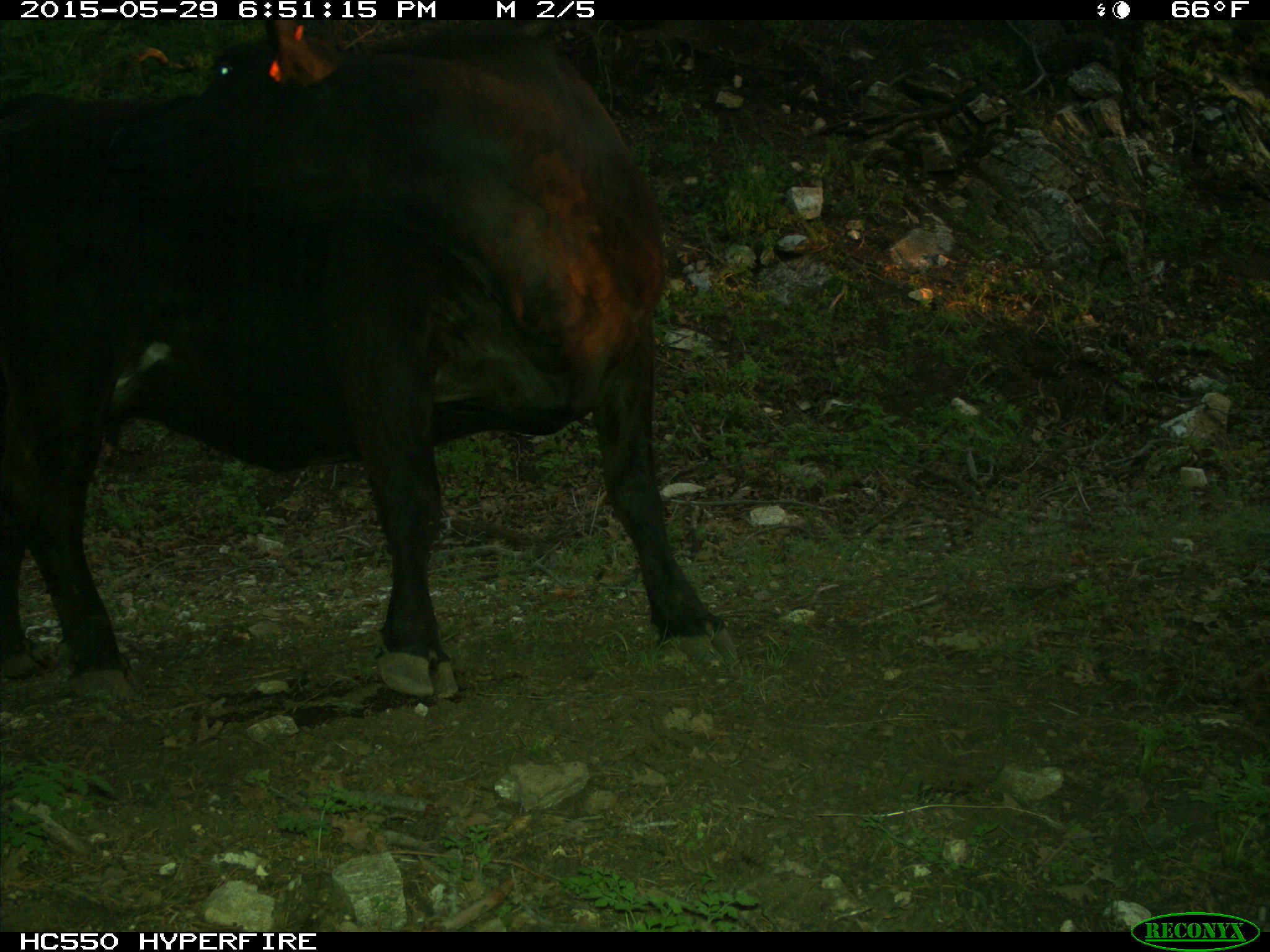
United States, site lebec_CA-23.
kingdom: Animalia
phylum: Chordata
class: Mammalia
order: Artiodactyla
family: Bovidae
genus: Bos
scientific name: Bos taurus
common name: domestic cow